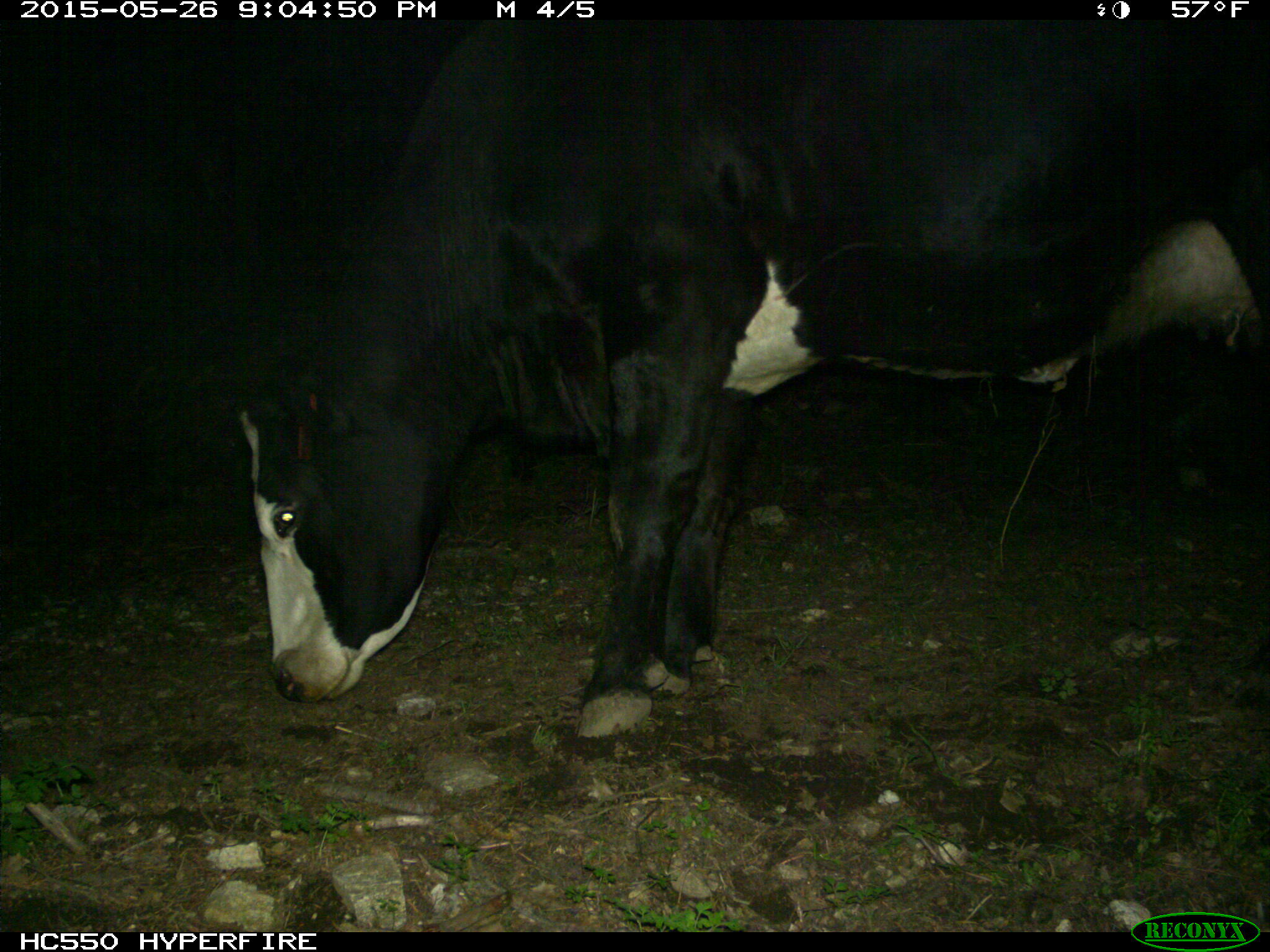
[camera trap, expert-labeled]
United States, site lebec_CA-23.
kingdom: Animalia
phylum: Chordata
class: Mammalia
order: Artiodactyla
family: Bovidae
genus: Bos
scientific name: Bos taurus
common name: domestic cow